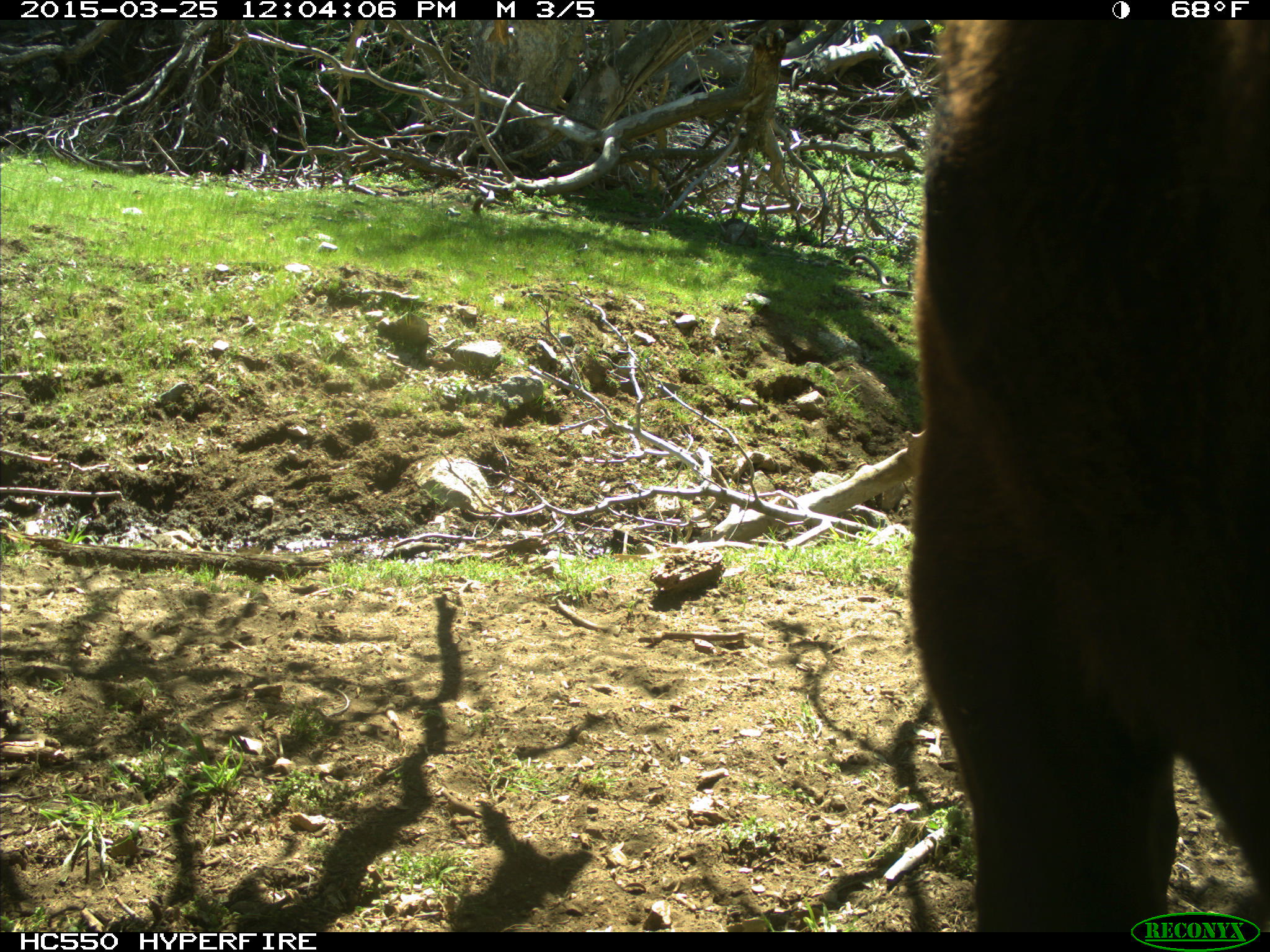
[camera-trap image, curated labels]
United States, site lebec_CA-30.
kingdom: Animalia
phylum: Chordata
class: Mammalia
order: Artiodactyla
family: Bovidae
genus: Bos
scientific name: Bos taurus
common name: domestic cow